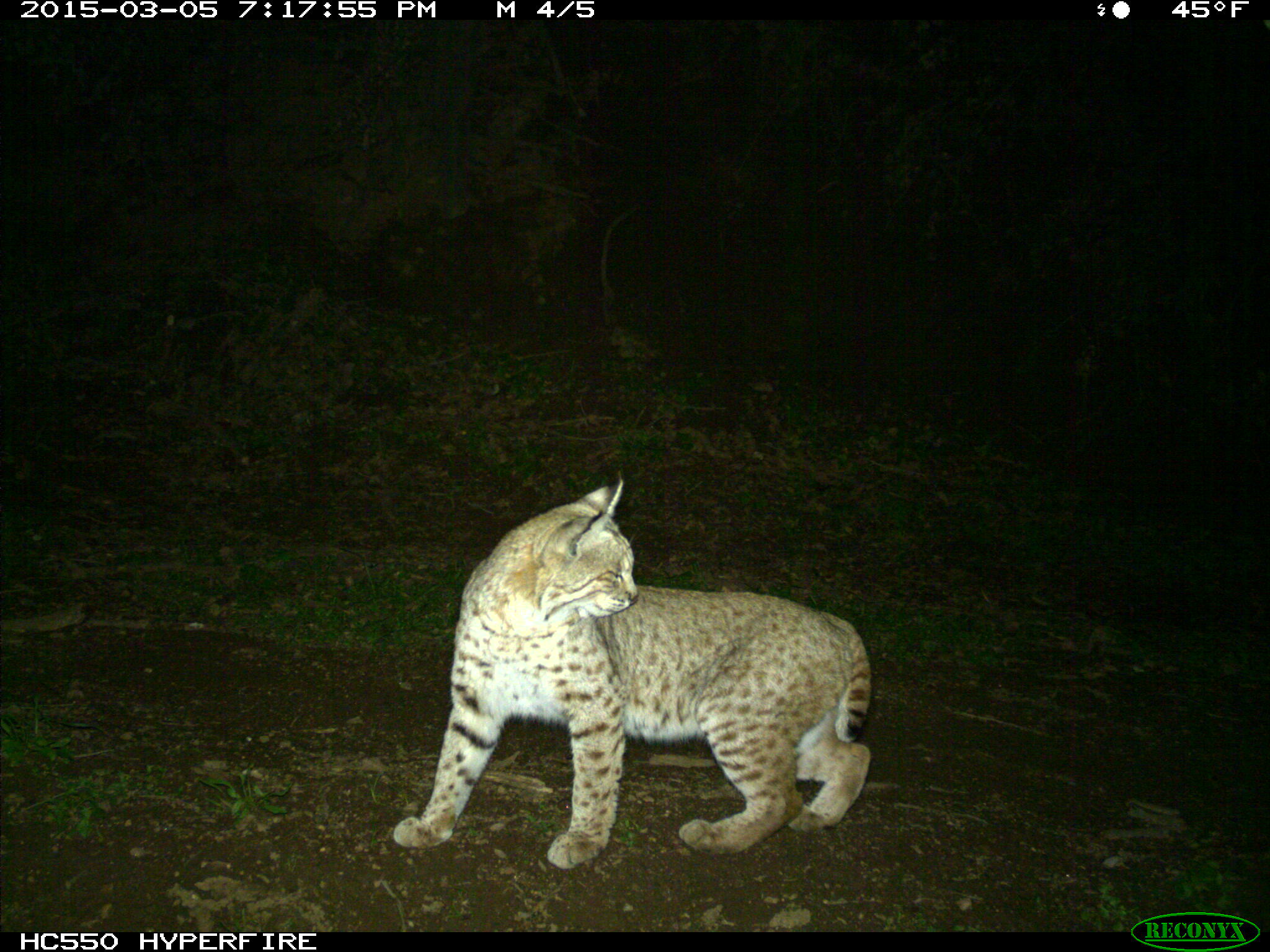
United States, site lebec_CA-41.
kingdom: Animalia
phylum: Chordata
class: Mammalia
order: Carnivora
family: Felidae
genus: Lynx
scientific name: Lynx rufus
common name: bobcat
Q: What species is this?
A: Lynx rufus (bobcat).